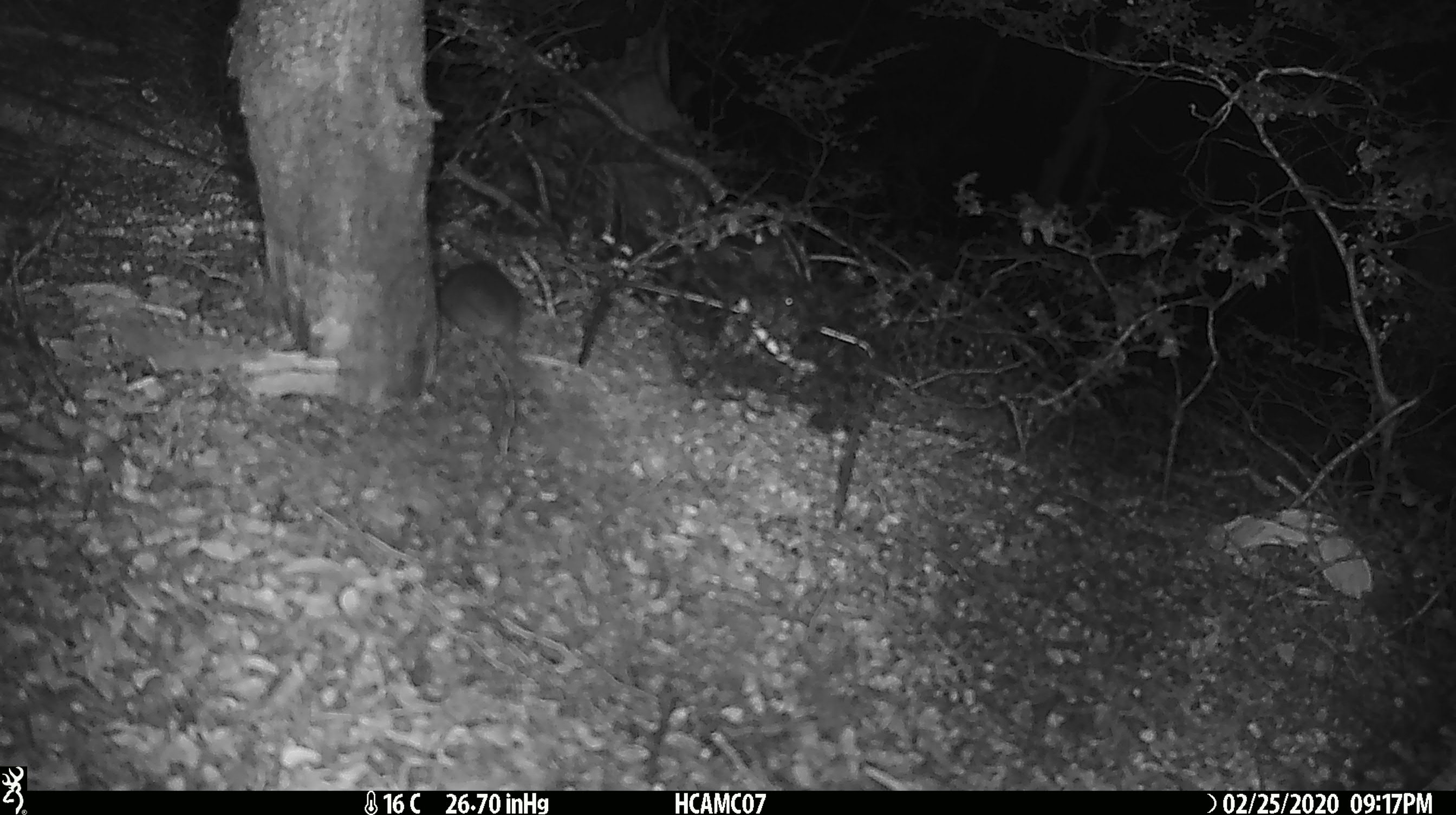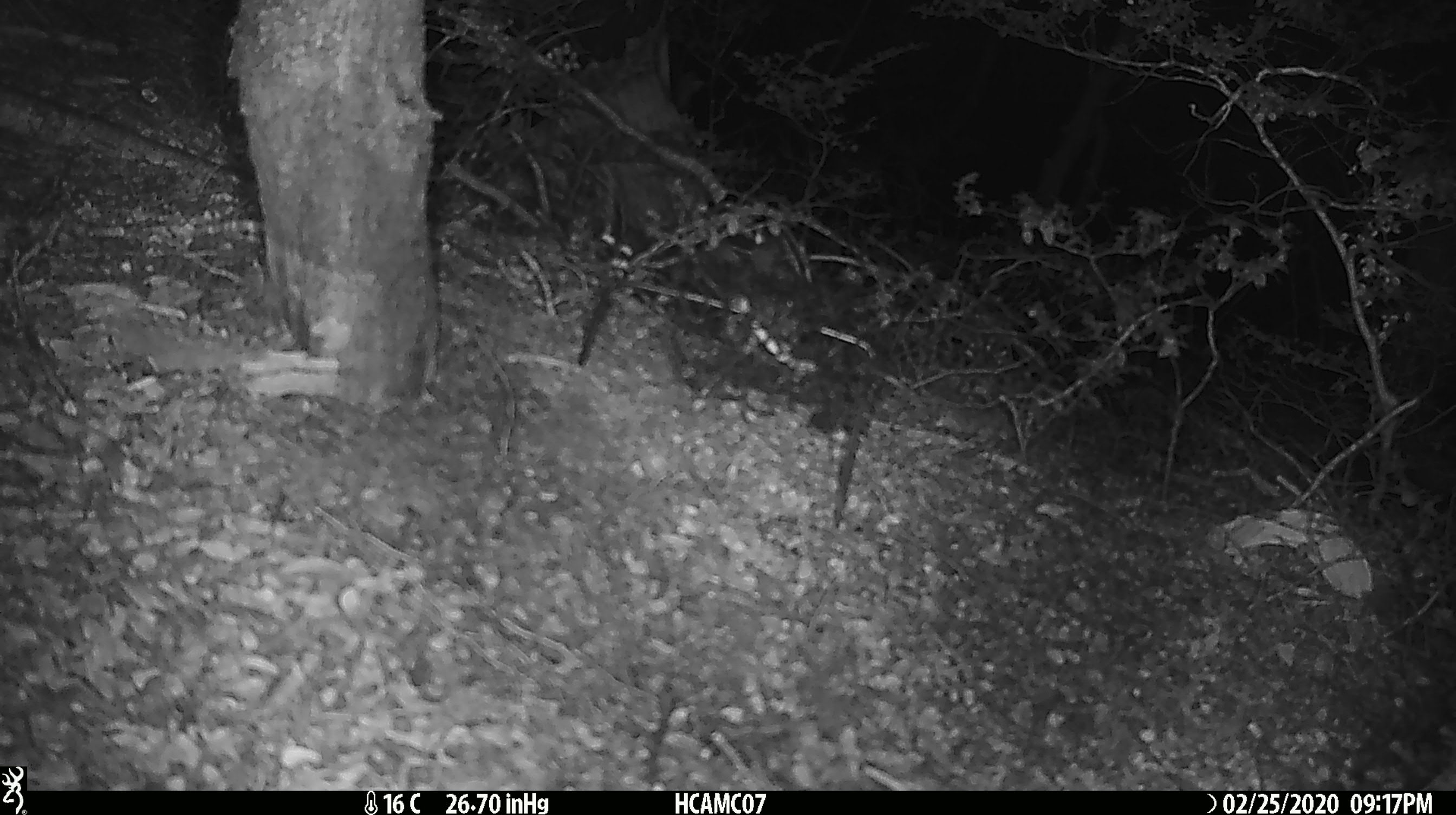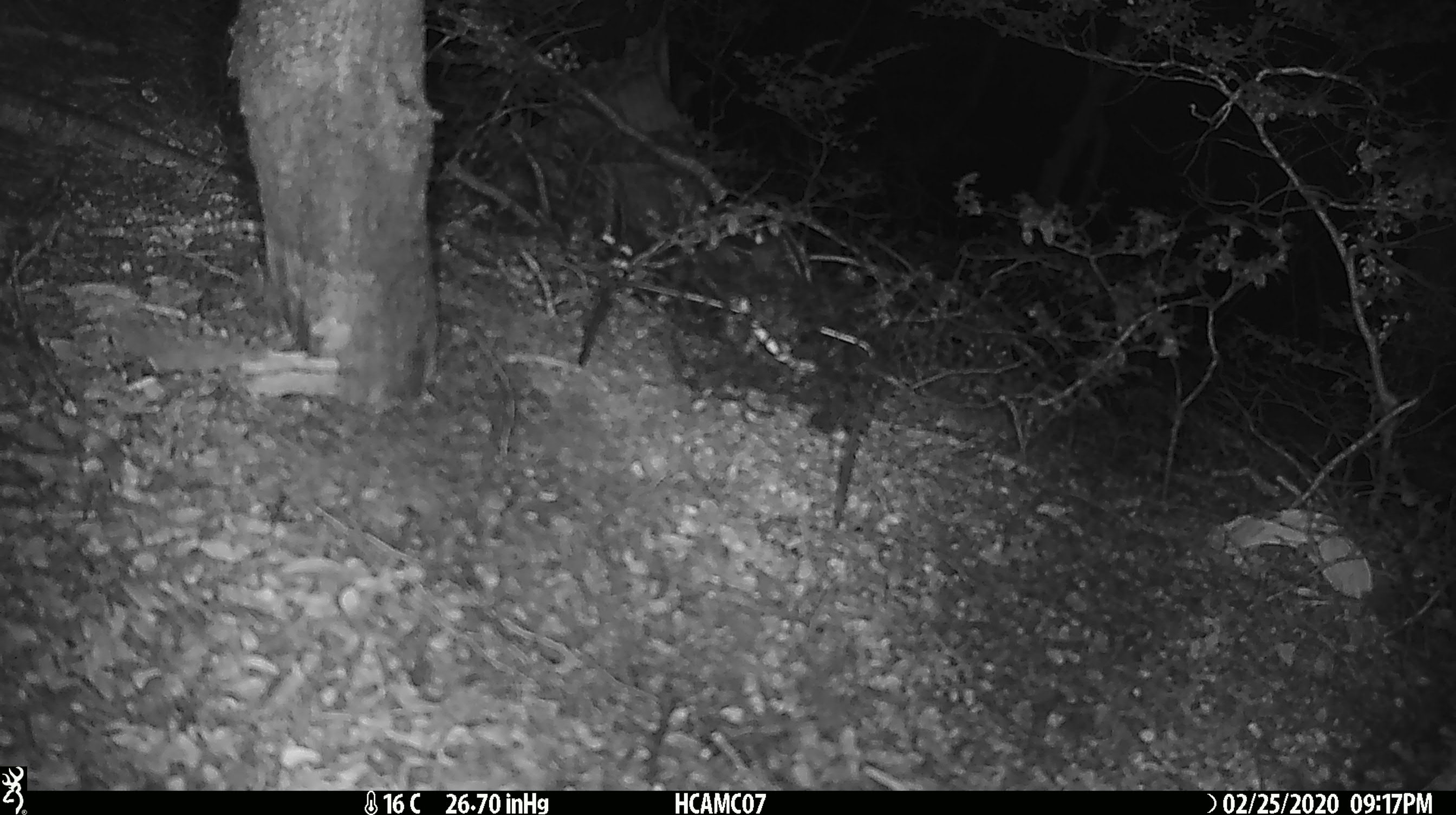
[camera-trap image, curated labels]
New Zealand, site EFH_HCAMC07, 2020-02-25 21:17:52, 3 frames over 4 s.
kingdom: Animalia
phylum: Chordata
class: Mammalia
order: Rodentia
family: Muridae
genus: Mus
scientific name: Mus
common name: mouse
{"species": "mouse (Mus)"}